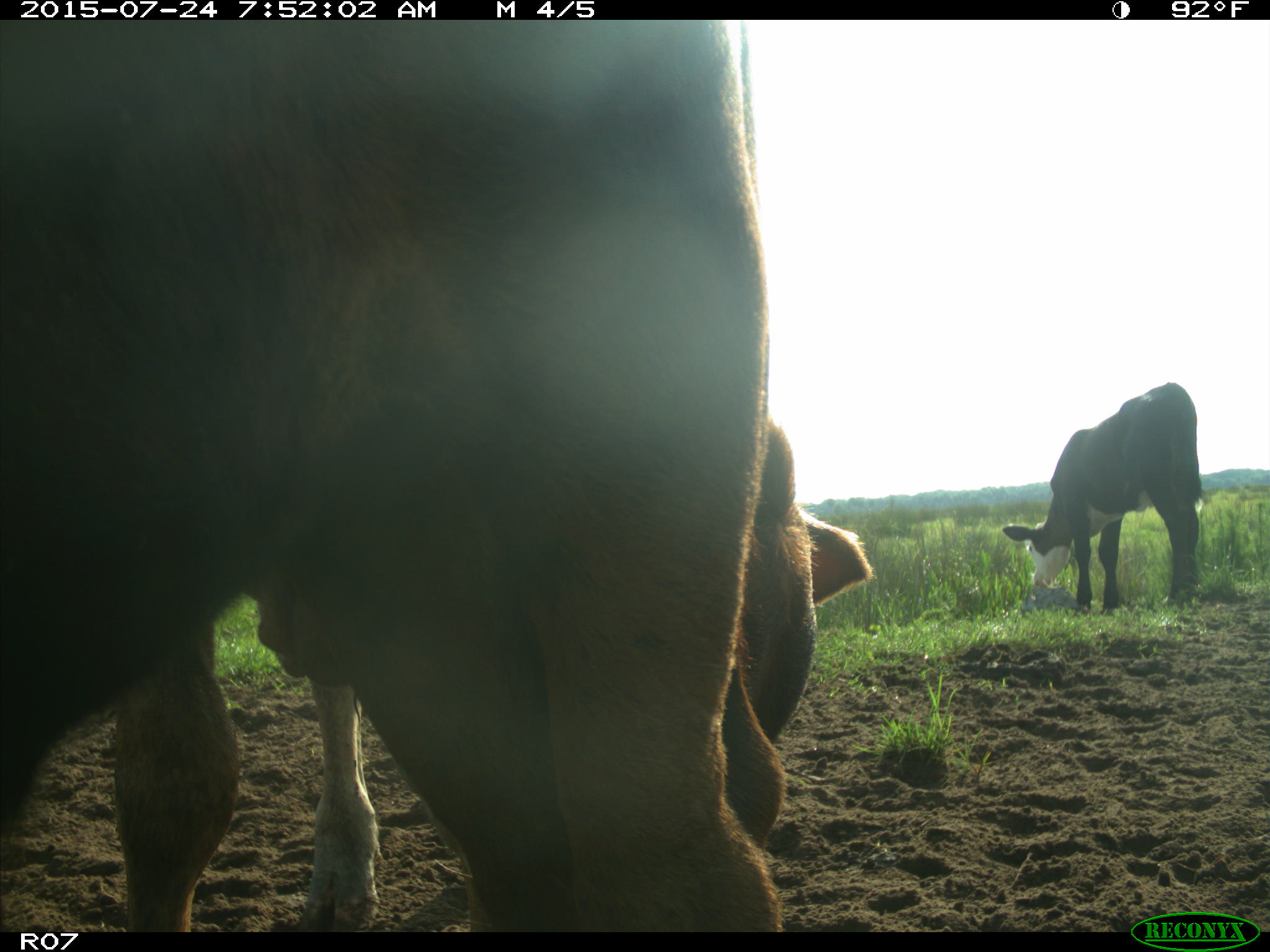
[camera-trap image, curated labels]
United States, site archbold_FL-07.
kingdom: Animalia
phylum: Chordata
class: Mammalia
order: Artiodactyla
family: Bovidae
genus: Bos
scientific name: Bos taurus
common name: domestic cow